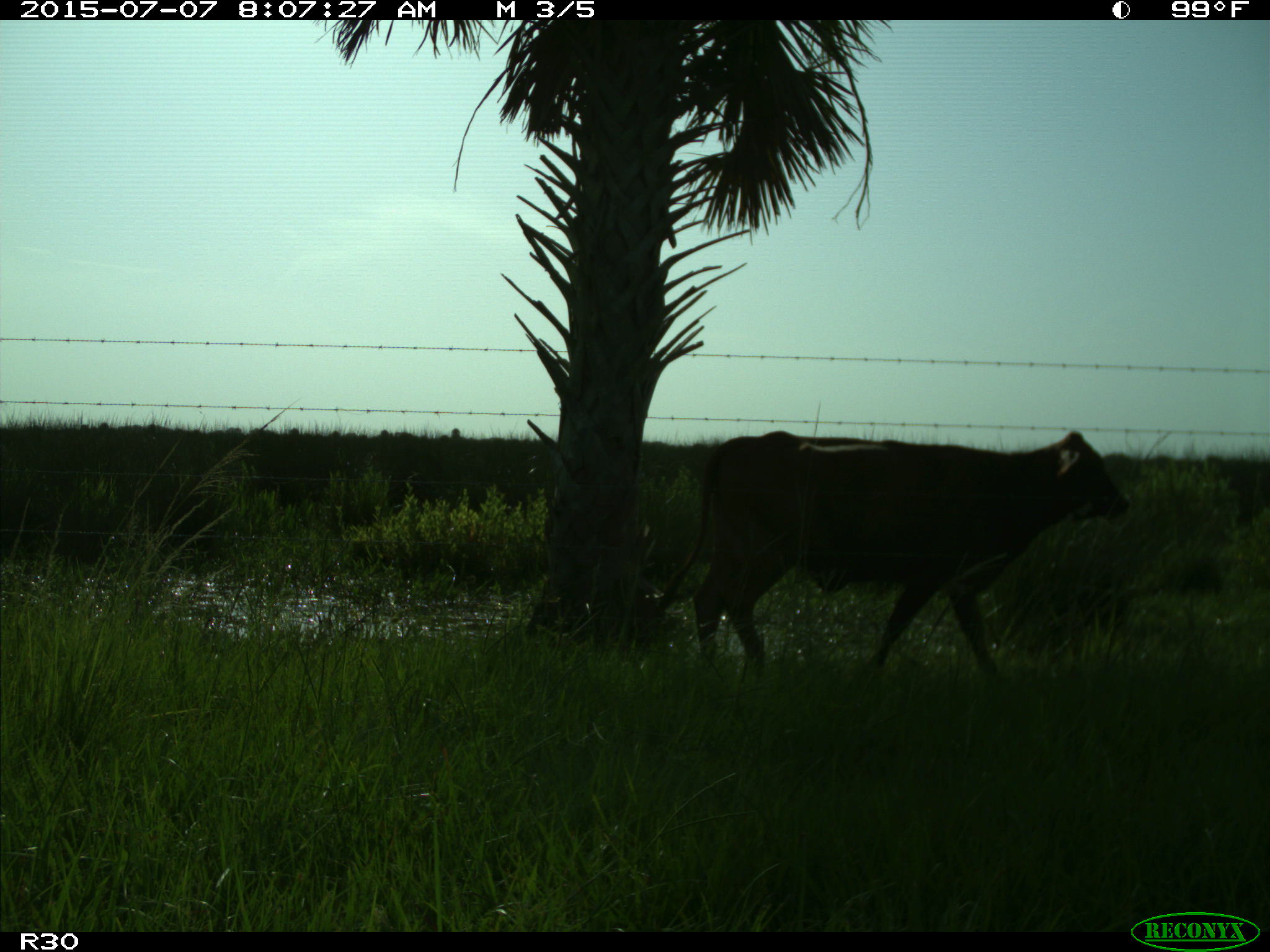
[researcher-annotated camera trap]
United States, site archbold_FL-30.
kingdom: Animalia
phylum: Chordata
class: Mammalia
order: Artiodactyla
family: Bovidae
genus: Bos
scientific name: Bos taurus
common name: domestic cow